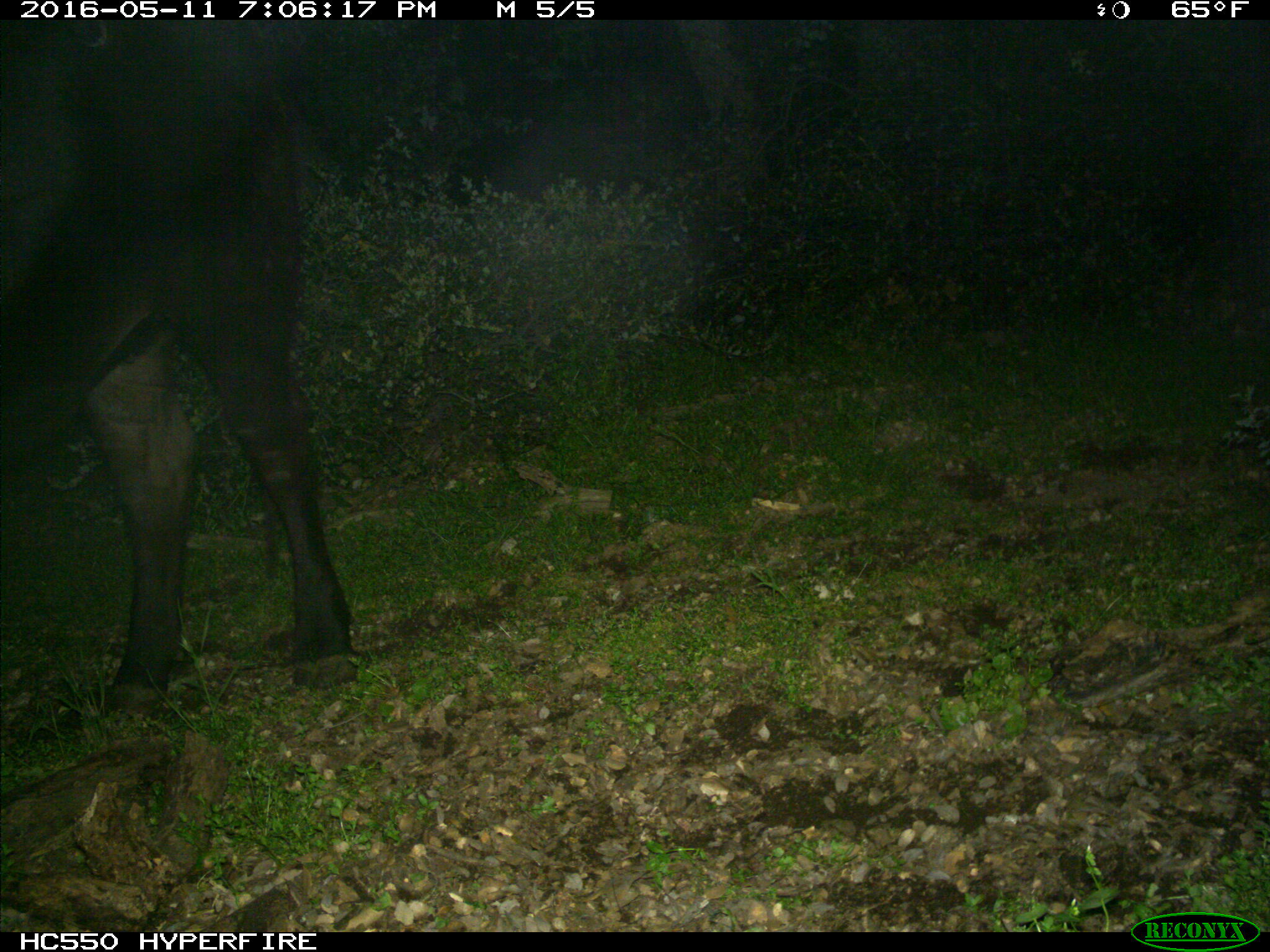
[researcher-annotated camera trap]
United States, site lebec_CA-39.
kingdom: Animalia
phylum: Chordata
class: Mammalia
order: Artiodactyla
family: Bovidae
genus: Bos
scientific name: Bos taurus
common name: domestic cow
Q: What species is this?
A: Bos taurus (domestic cow).